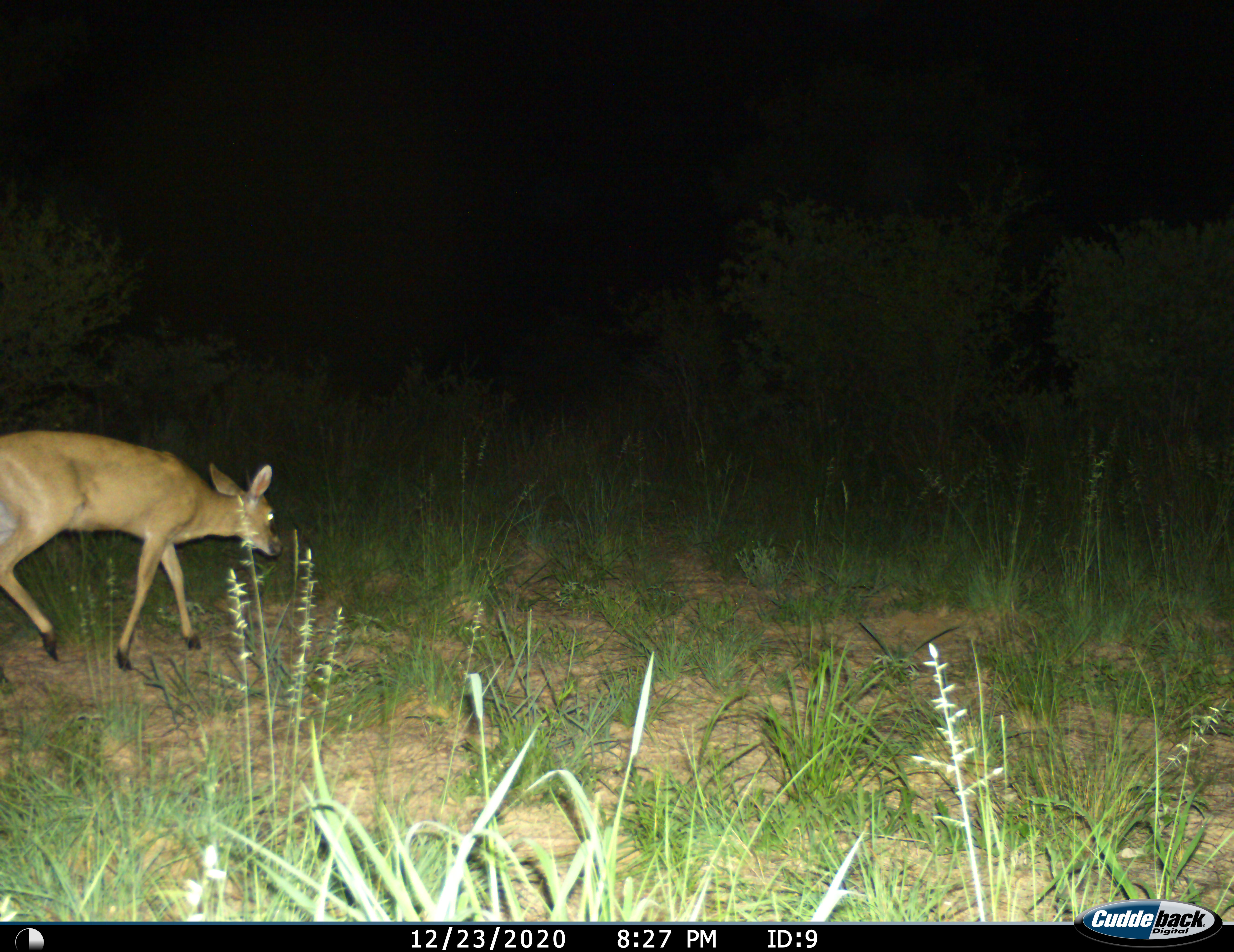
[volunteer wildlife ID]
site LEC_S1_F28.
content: unidentified animal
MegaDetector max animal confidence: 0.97